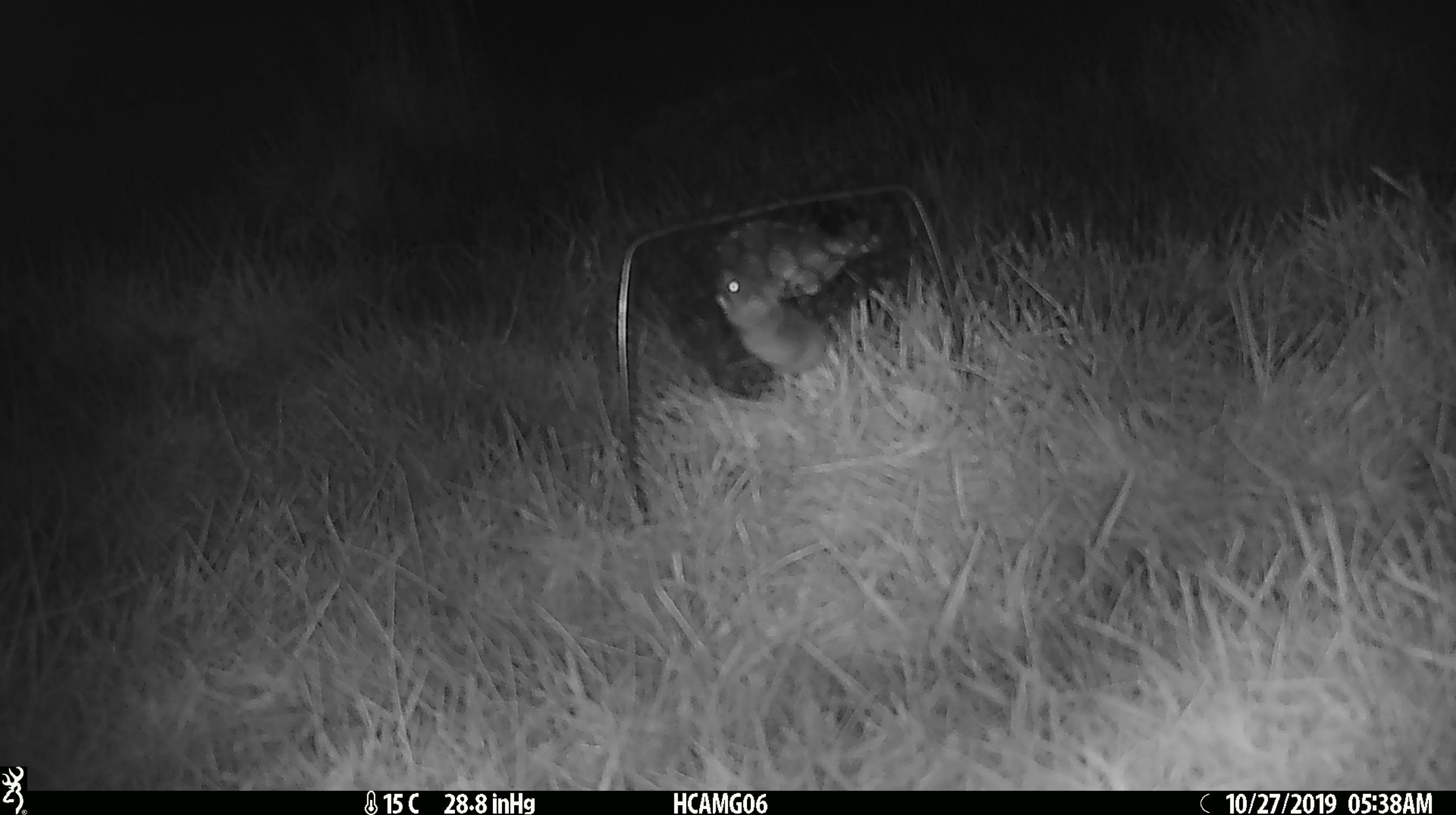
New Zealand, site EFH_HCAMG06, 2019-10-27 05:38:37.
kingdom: Animalia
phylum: Chordata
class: Mammalia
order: Rodentia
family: Muridae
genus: Mus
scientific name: Mus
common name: mouse